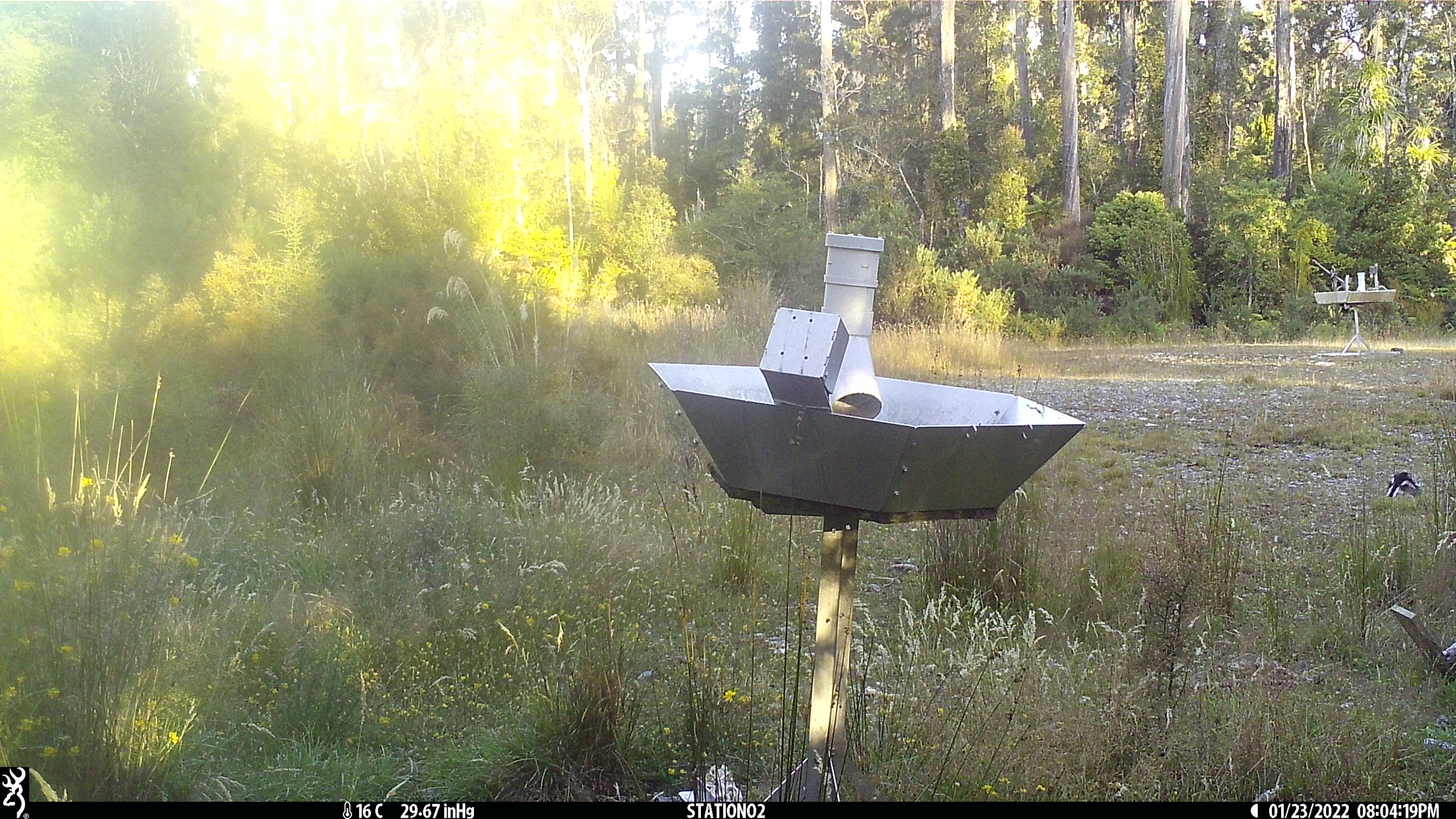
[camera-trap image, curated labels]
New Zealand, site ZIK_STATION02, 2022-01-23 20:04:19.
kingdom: Animalia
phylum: Chordata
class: Aves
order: Passeriformes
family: Petroicidae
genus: Petroica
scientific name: Petroica macrocephala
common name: tomtit